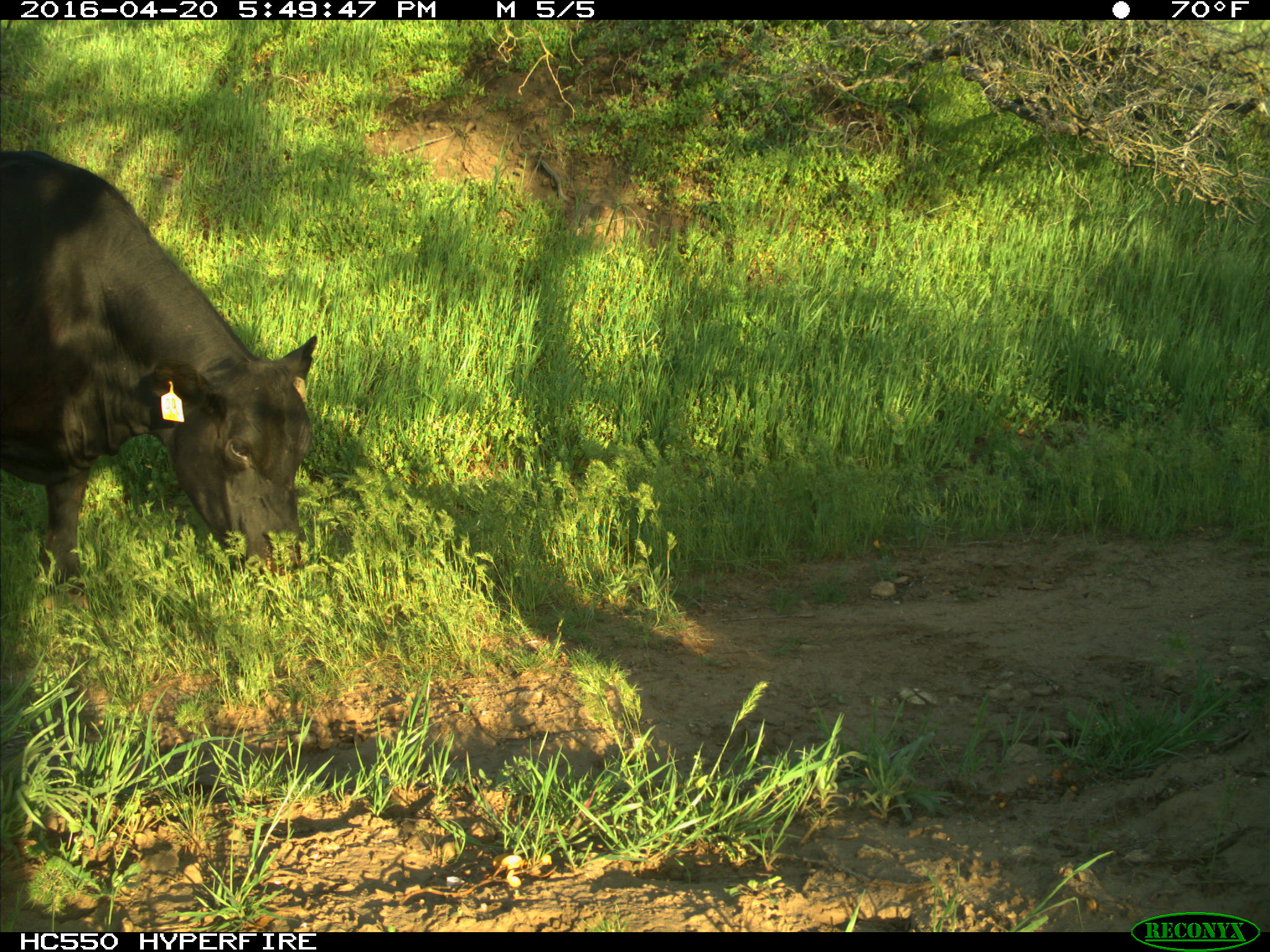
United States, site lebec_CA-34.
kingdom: Animalia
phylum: Chordata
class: Mammalia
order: Artiodactyla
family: Bovidae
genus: Bos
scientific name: Bos taurus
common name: domestic cow